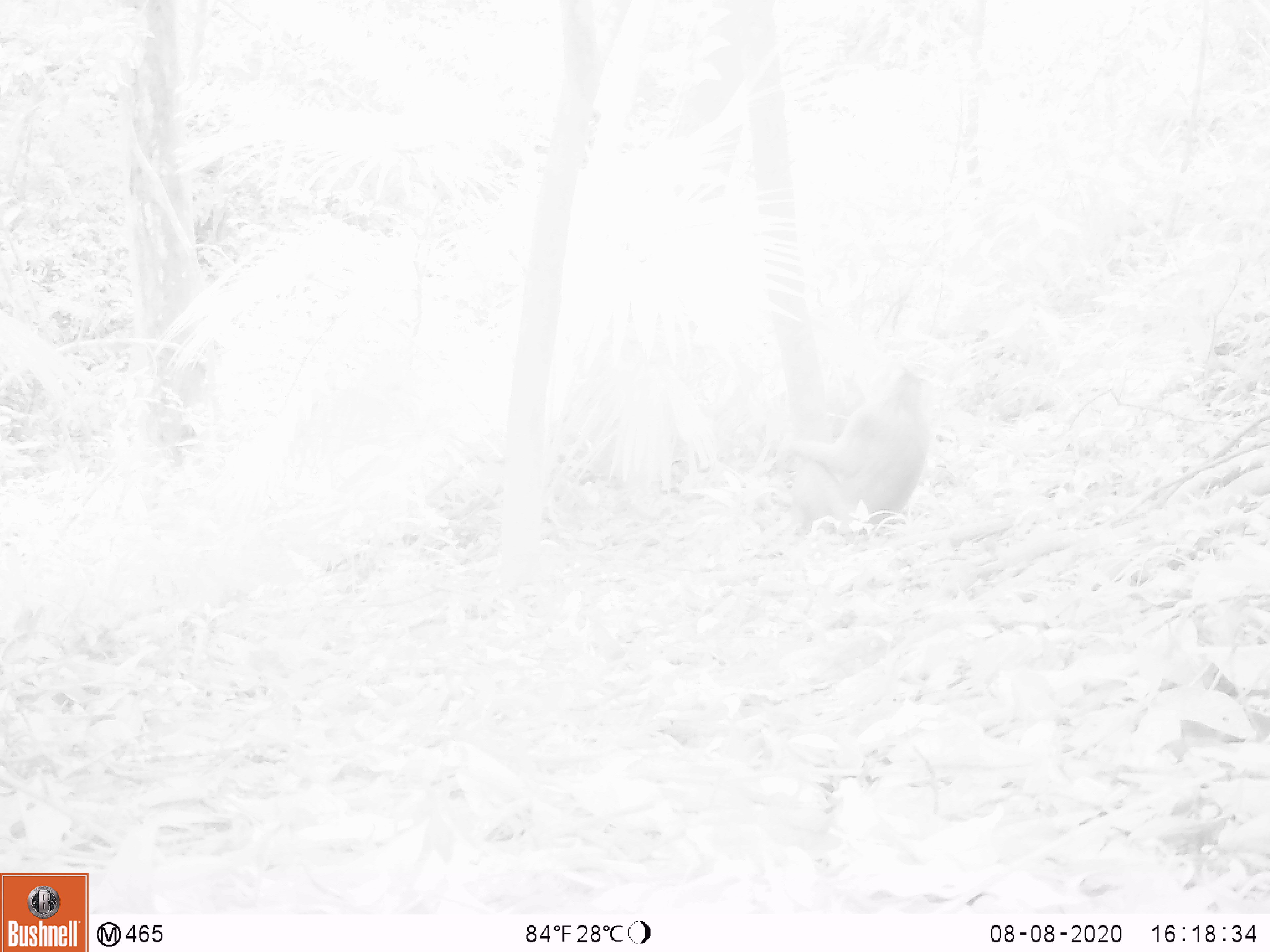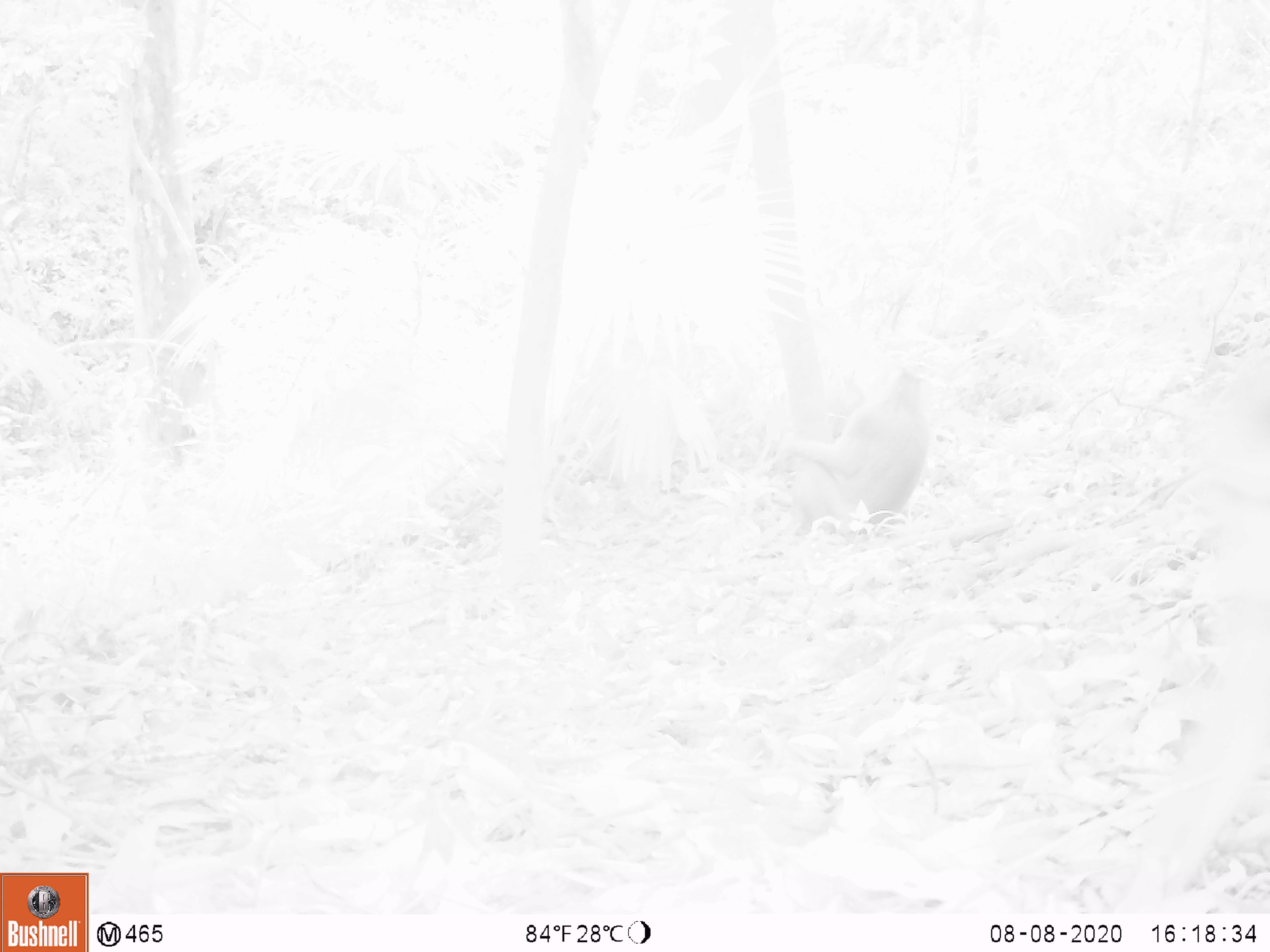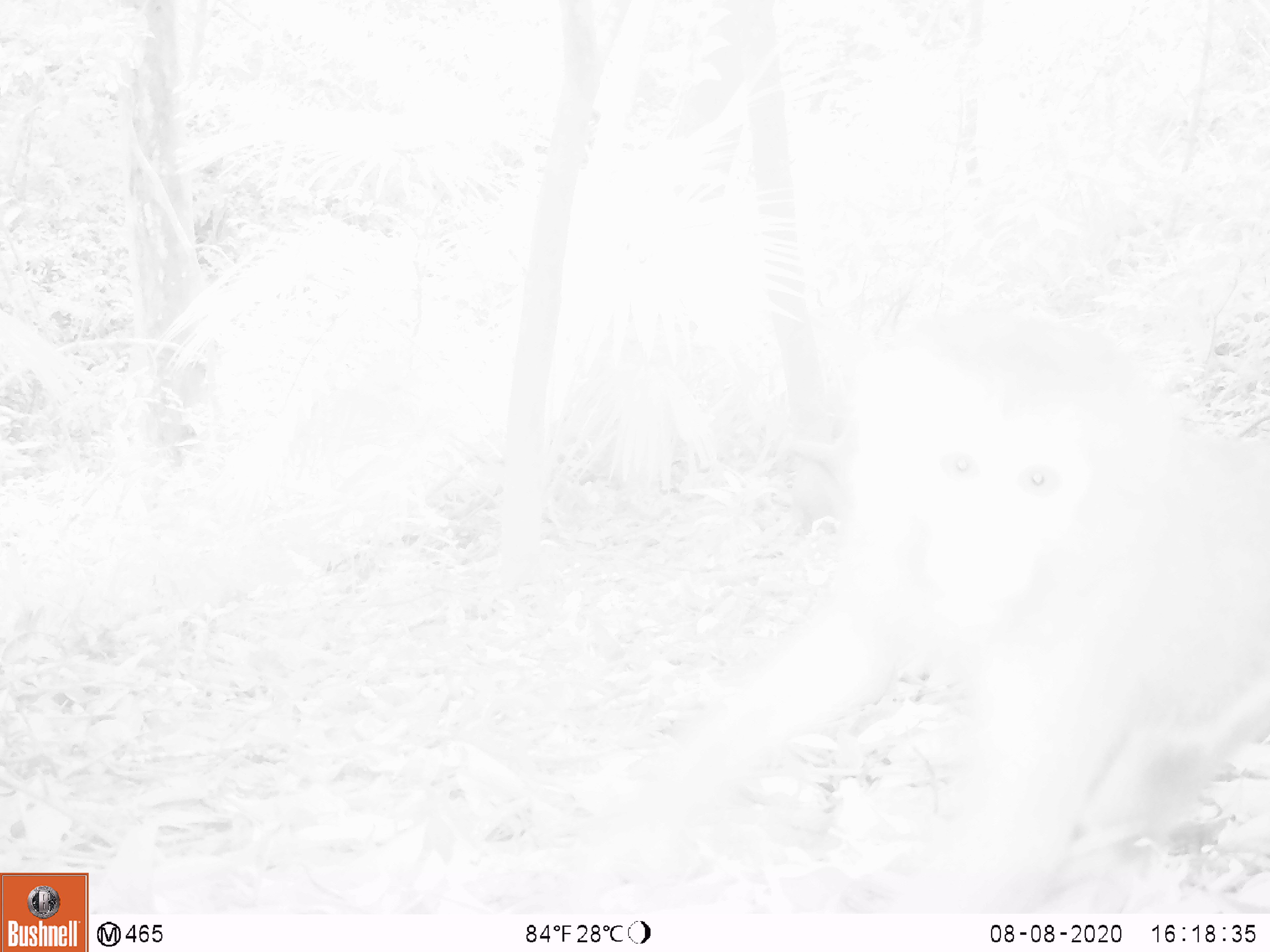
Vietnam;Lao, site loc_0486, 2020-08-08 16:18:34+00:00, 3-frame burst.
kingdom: Animalia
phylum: Chordata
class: Mammalia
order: Primates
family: Cercopithecidae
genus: Macaca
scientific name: Macaca nemestrina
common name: pig-tailed macaque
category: pig tailed macaque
Pig tailed macaque (pig-tailed macaque) (Macaca nemestrina). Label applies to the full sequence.